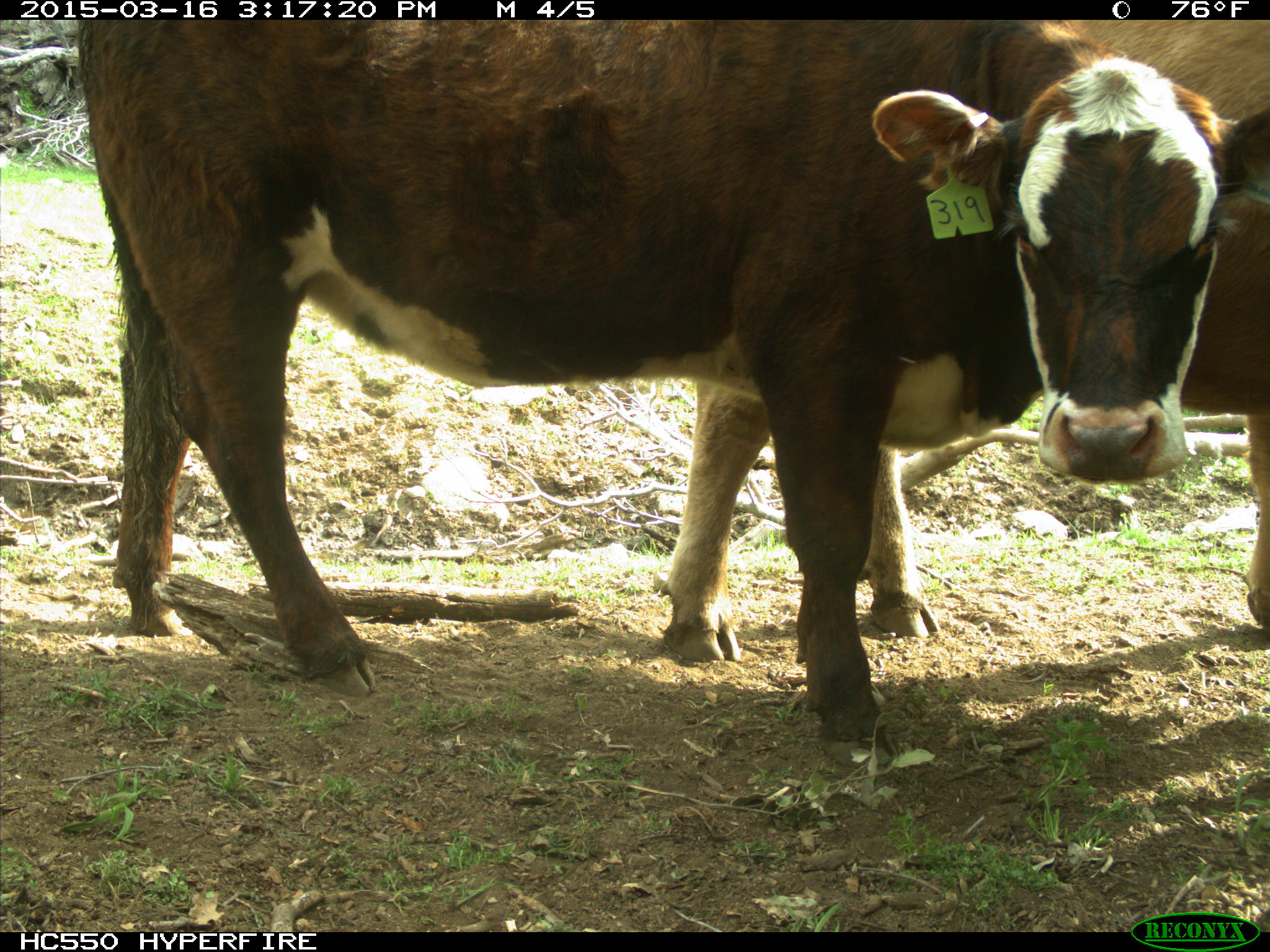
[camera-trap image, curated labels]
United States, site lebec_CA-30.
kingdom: Animalia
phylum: Chordata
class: Mammalia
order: Artiodactyla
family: Bovidae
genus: Bos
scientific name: Bos taurus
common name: domestic cow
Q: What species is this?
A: Bos taurus (domestic cow).